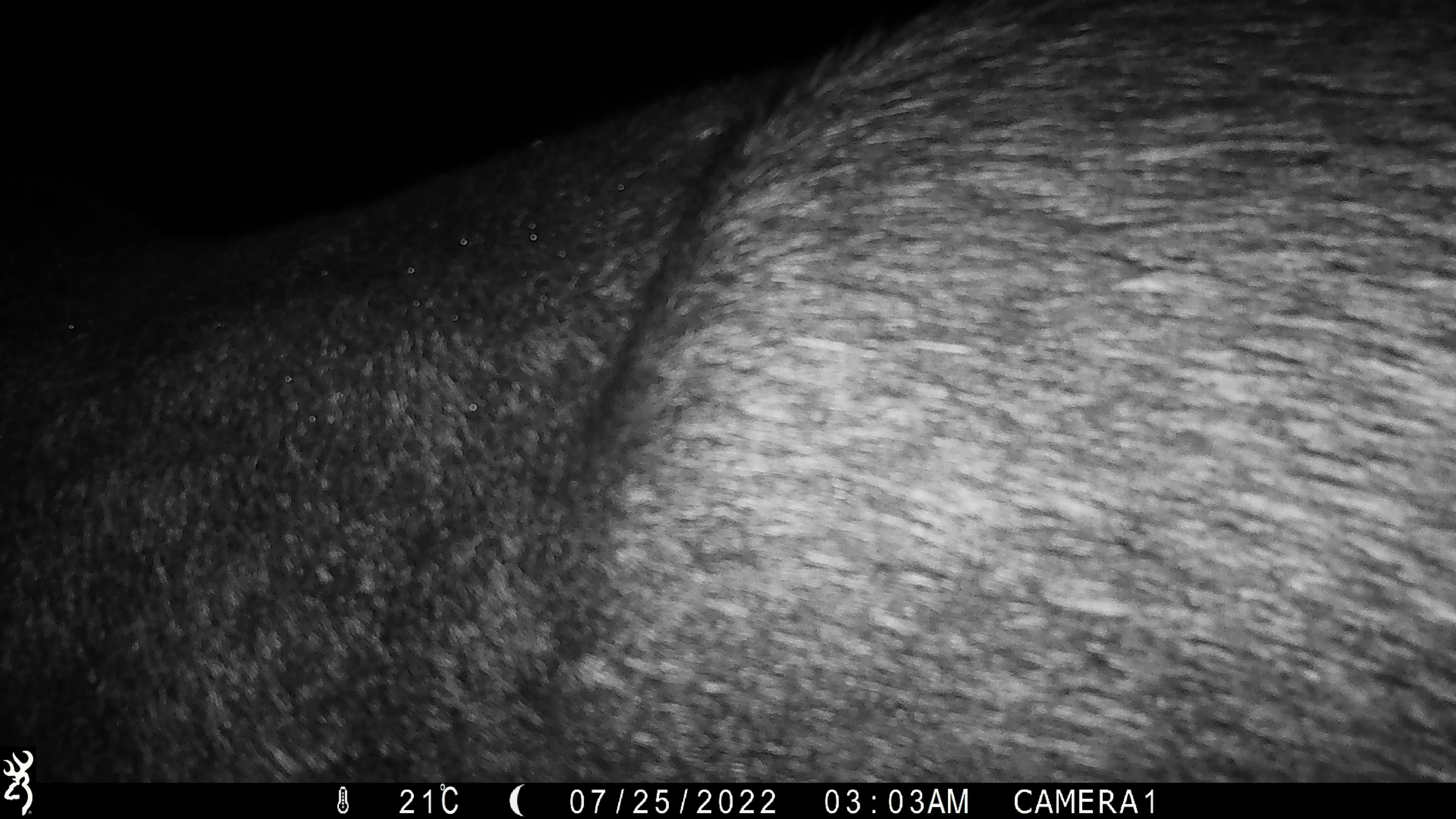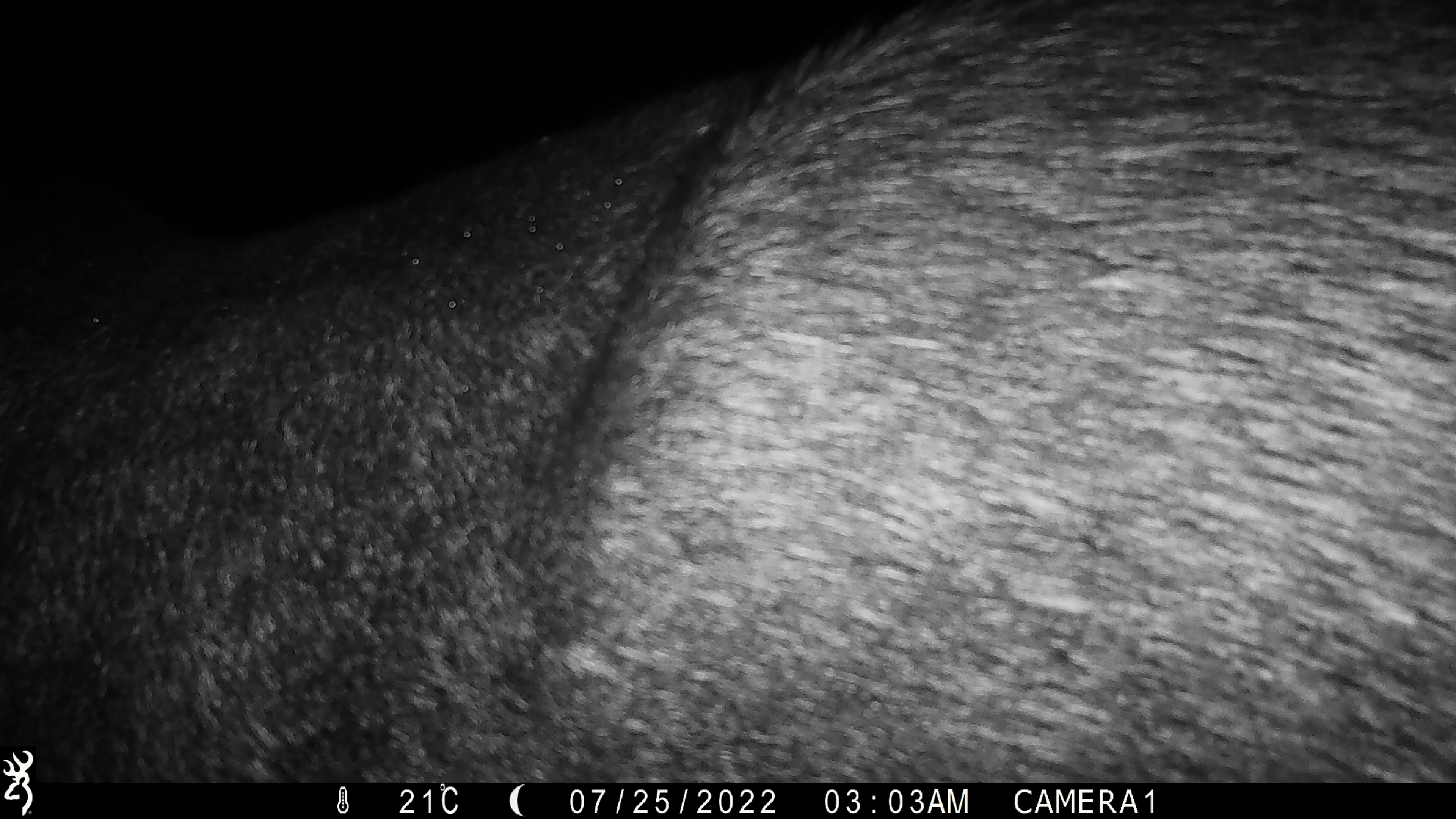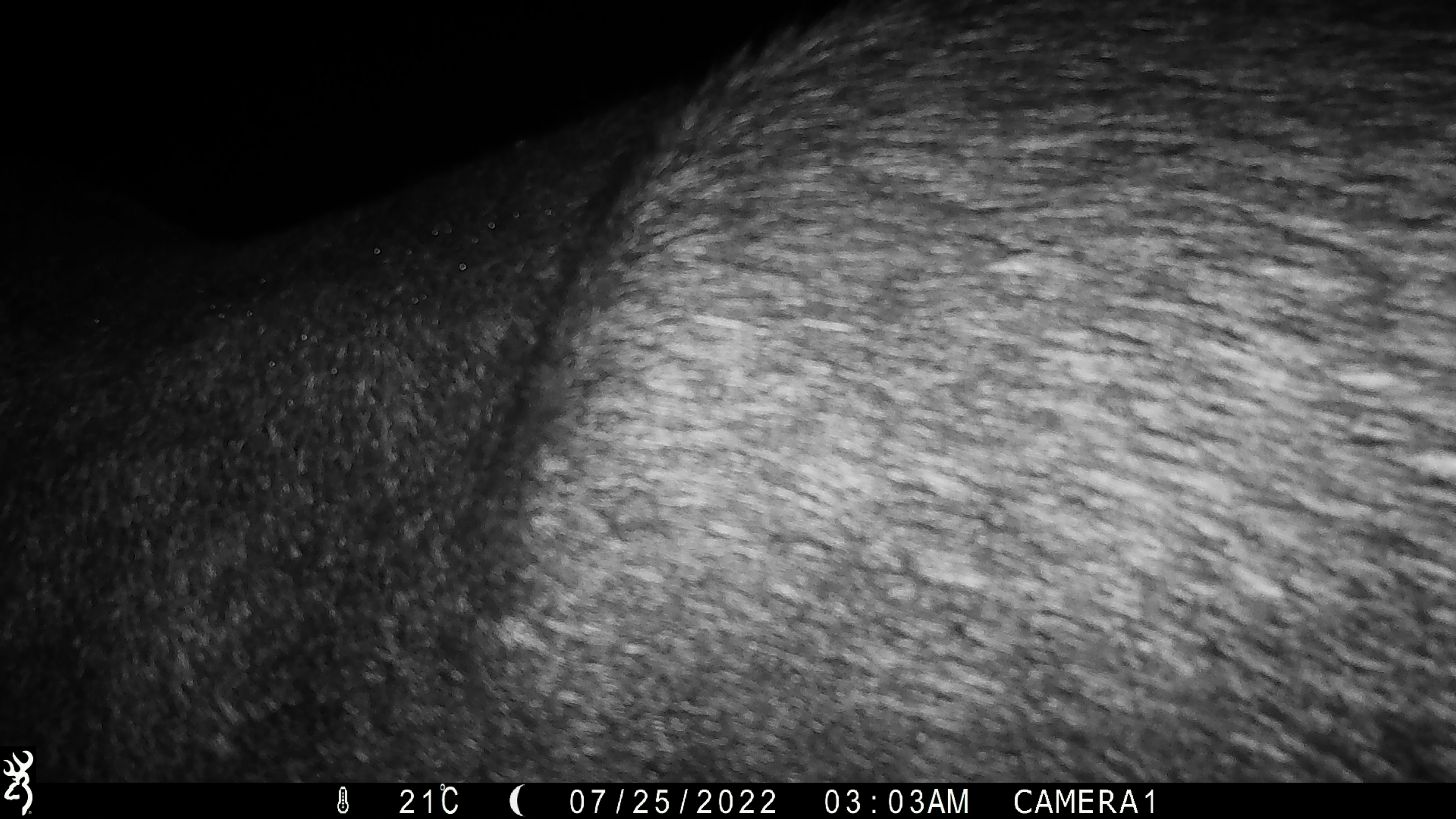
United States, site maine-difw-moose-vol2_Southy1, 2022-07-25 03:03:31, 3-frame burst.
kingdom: Animalia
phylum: Chordata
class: Mammalia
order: Artiodactyla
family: Cervidae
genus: Alces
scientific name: Alces alces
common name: moose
Moose (Alces alces).